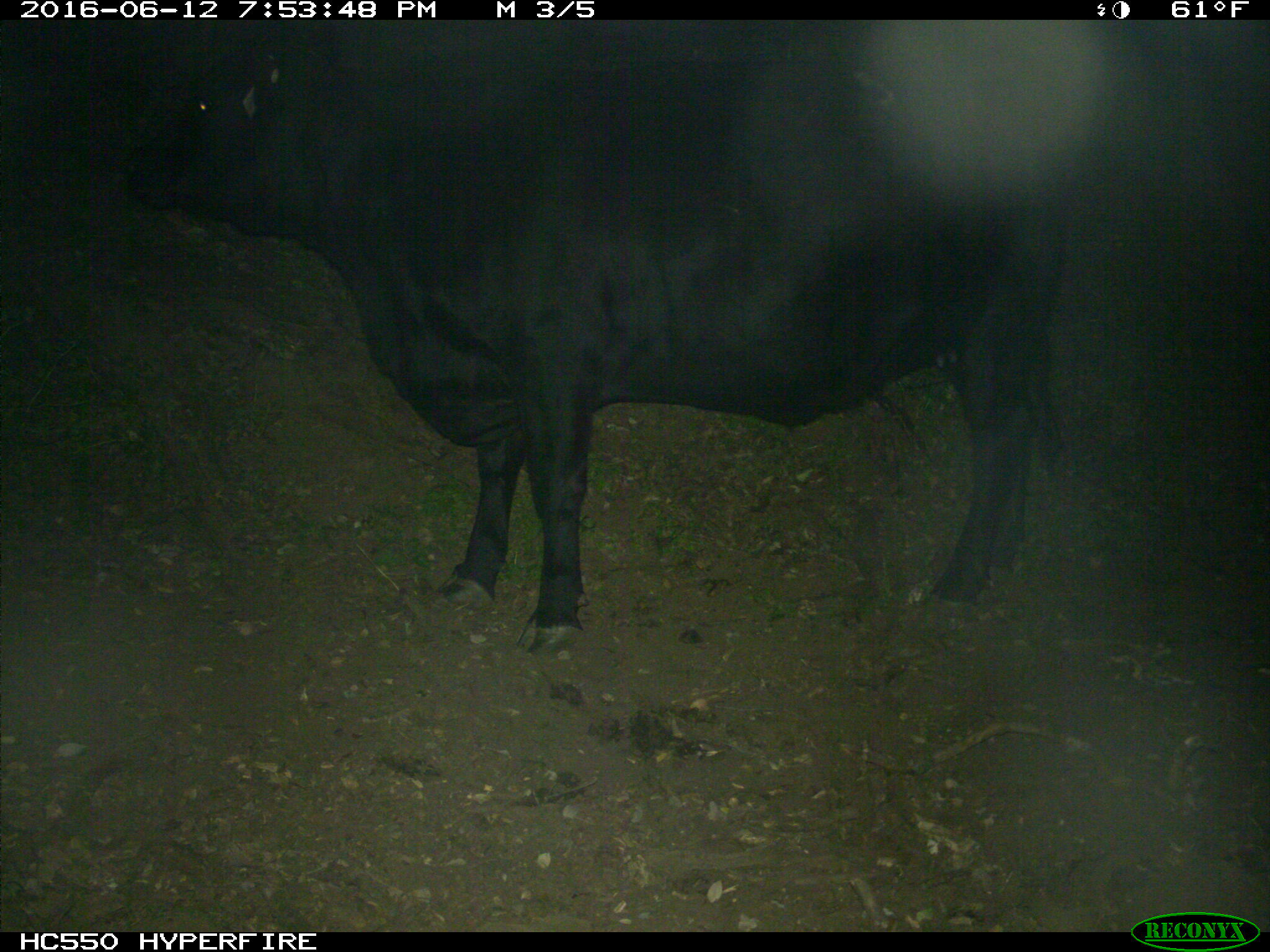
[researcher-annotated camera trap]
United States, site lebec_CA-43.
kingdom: Animalia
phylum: Chordata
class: Mammalia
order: Artiodactyla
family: Bovidae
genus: Bos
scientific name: Bos taurus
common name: domestic cow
Bos taurus (domestic cow).